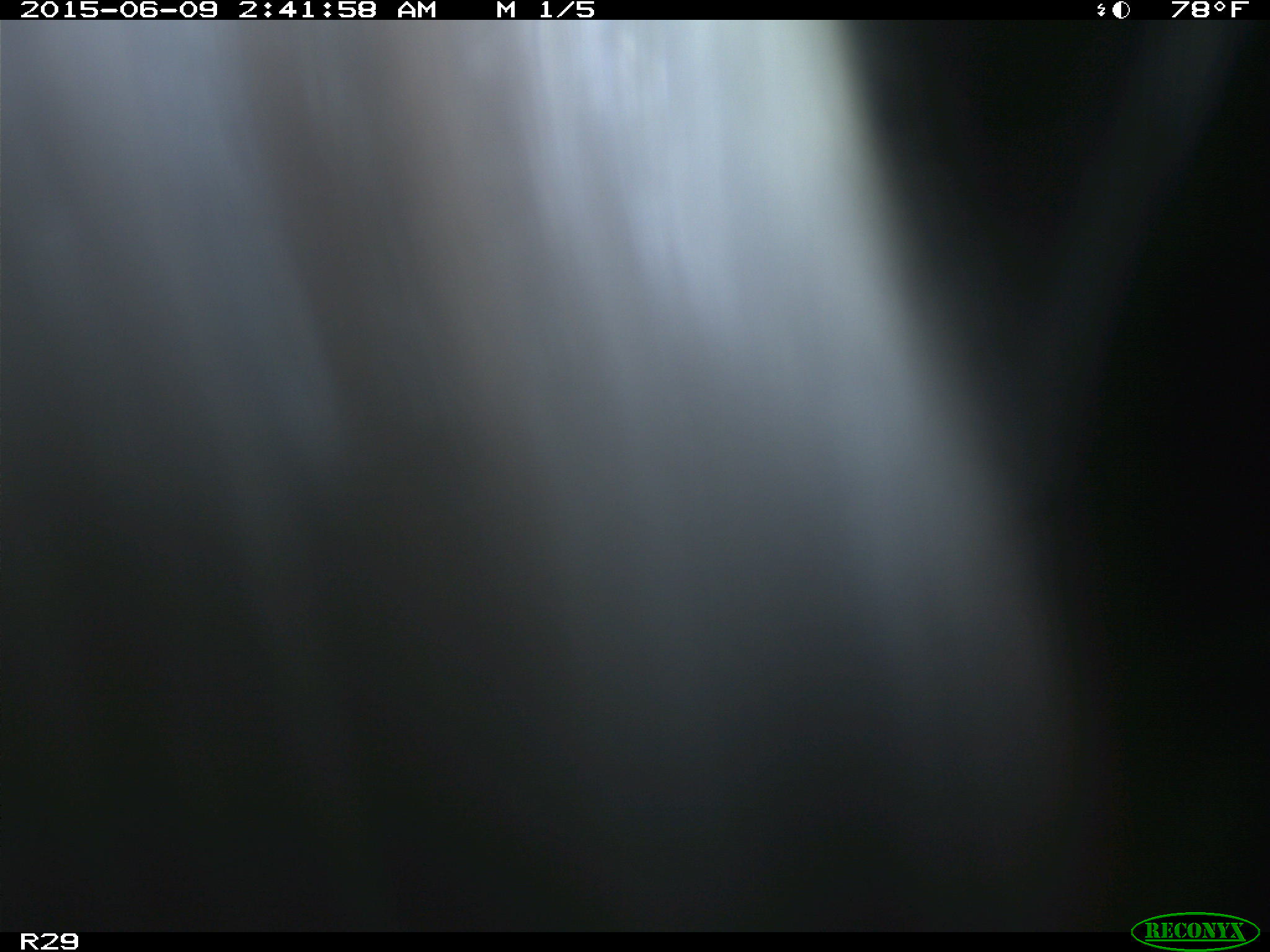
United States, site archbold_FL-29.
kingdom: Animalia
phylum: Chordata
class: Mammalia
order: Artiodactyla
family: Bovidae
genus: Bos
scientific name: Bos taurus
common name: domestic cow